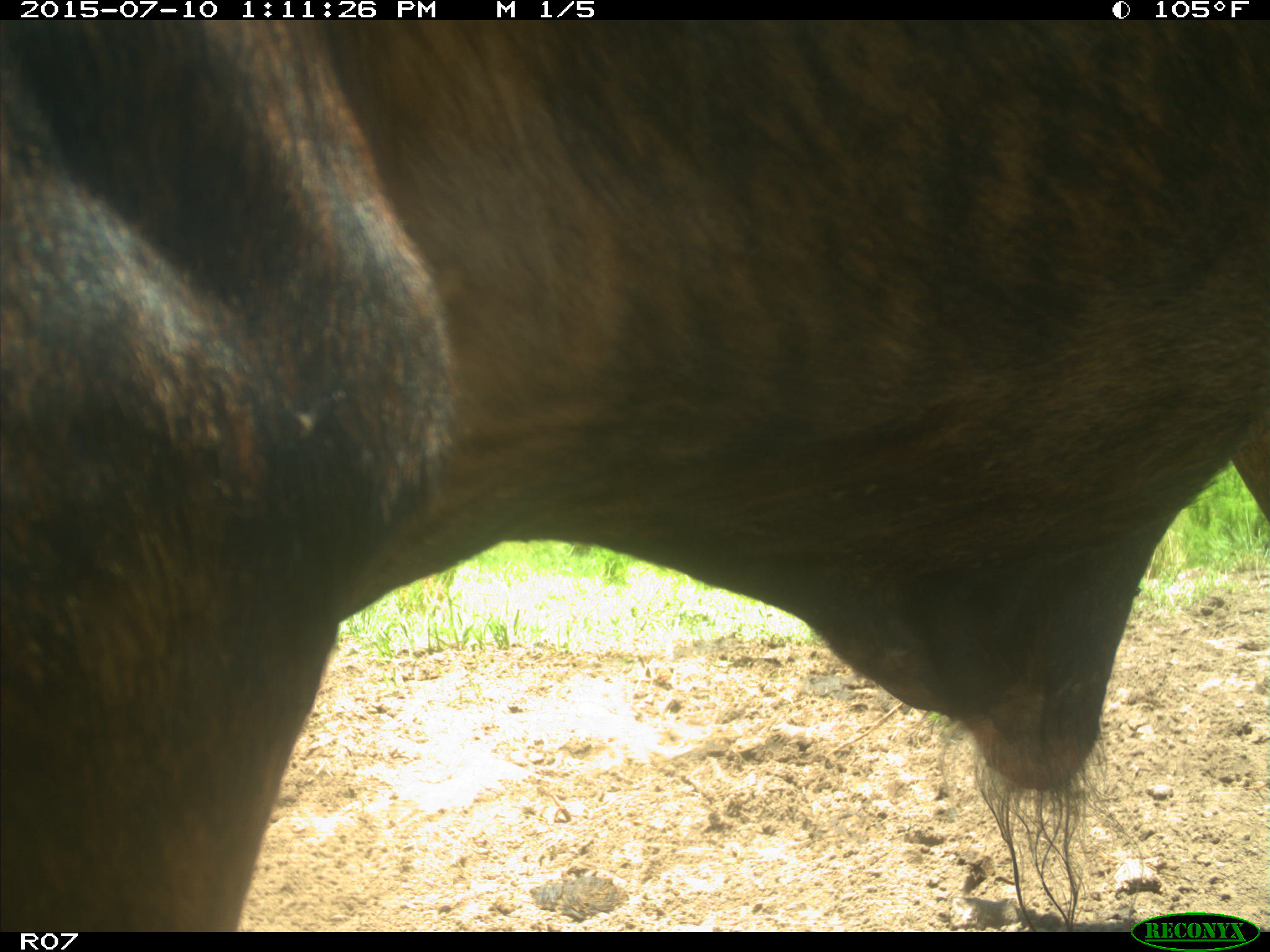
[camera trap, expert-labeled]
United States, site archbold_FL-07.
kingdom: Animalia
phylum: Chordata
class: Mammalia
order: Artiodactyla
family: Bovidae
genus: Bos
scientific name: Bos taurus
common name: domestic cow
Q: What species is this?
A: Bos taurus (domestic cow).